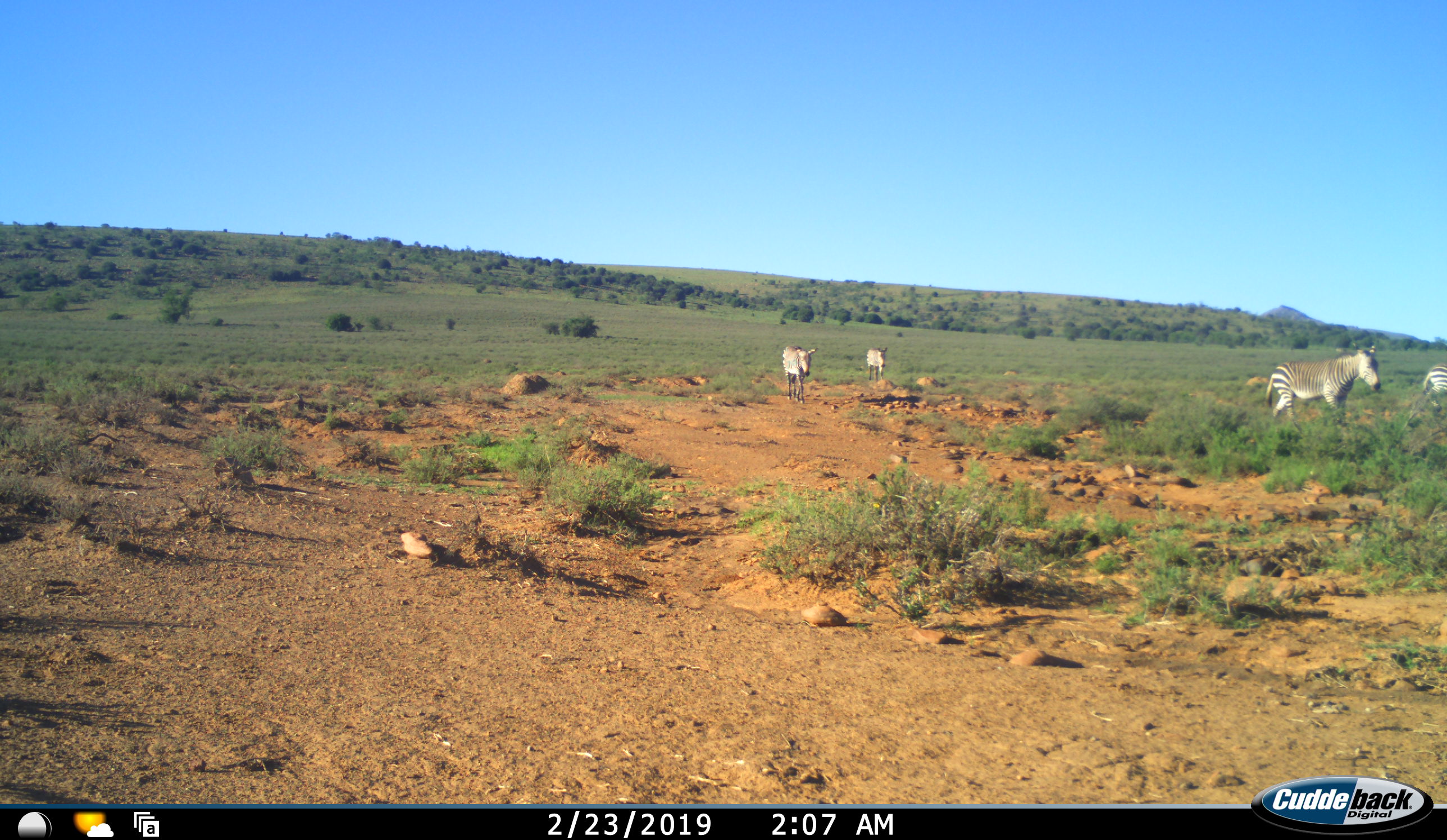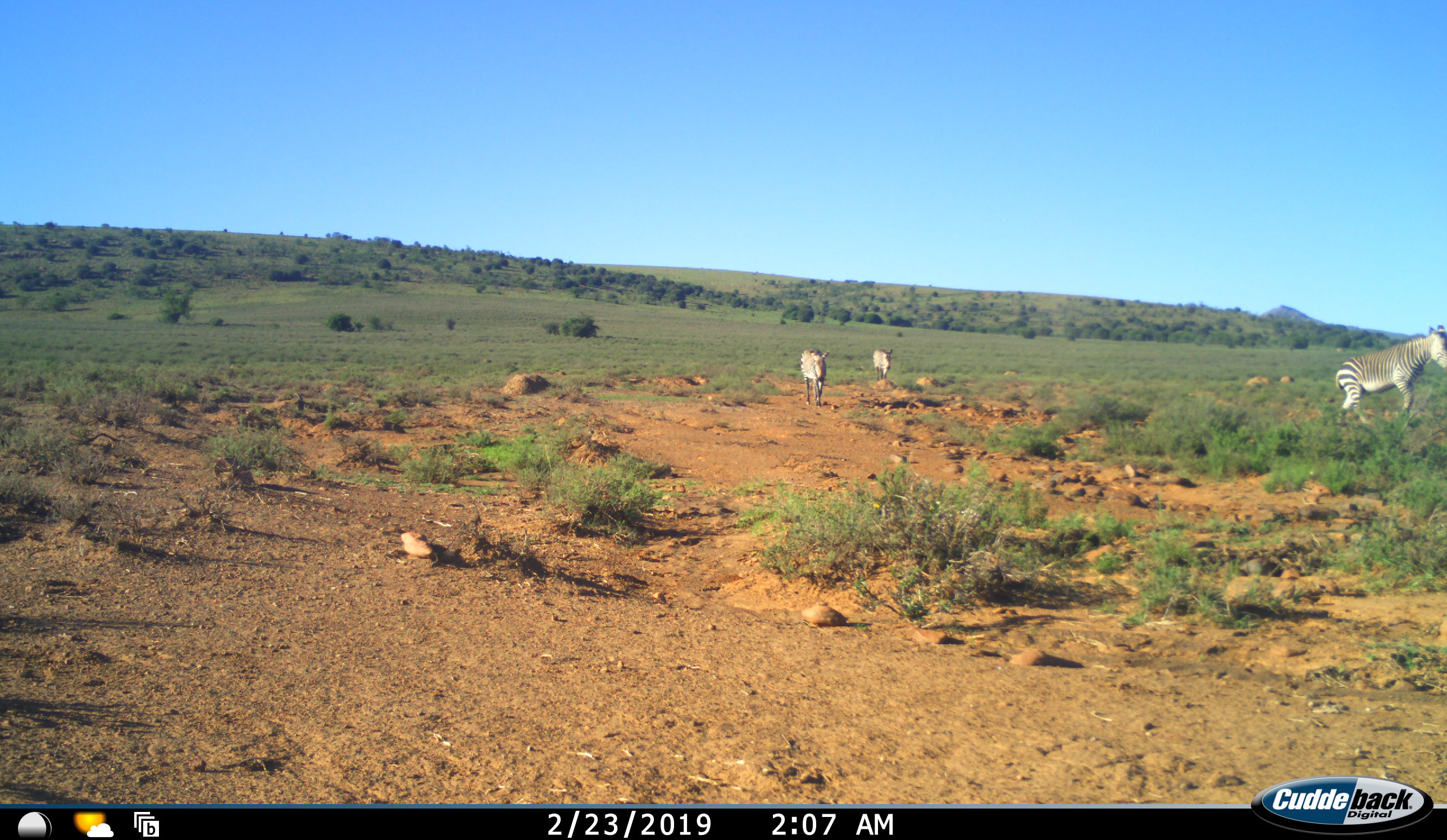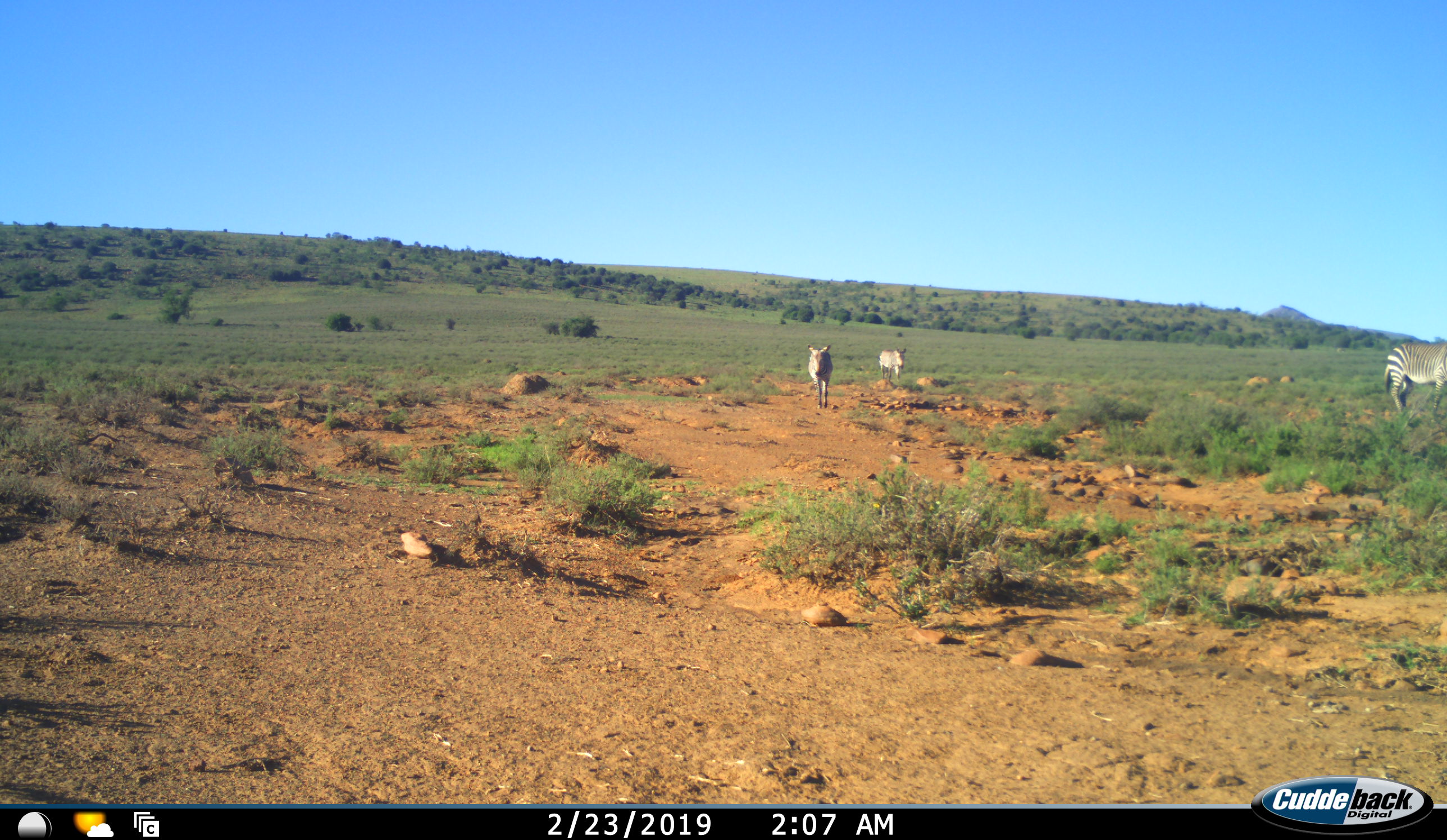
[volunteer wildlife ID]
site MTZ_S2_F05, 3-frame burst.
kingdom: Animalia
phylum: Chordata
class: Mammalia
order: Perissodactyla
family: Equidae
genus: Equus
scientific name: Equus zebra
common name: mountain zebra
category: zebramountain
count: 4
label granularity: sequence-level